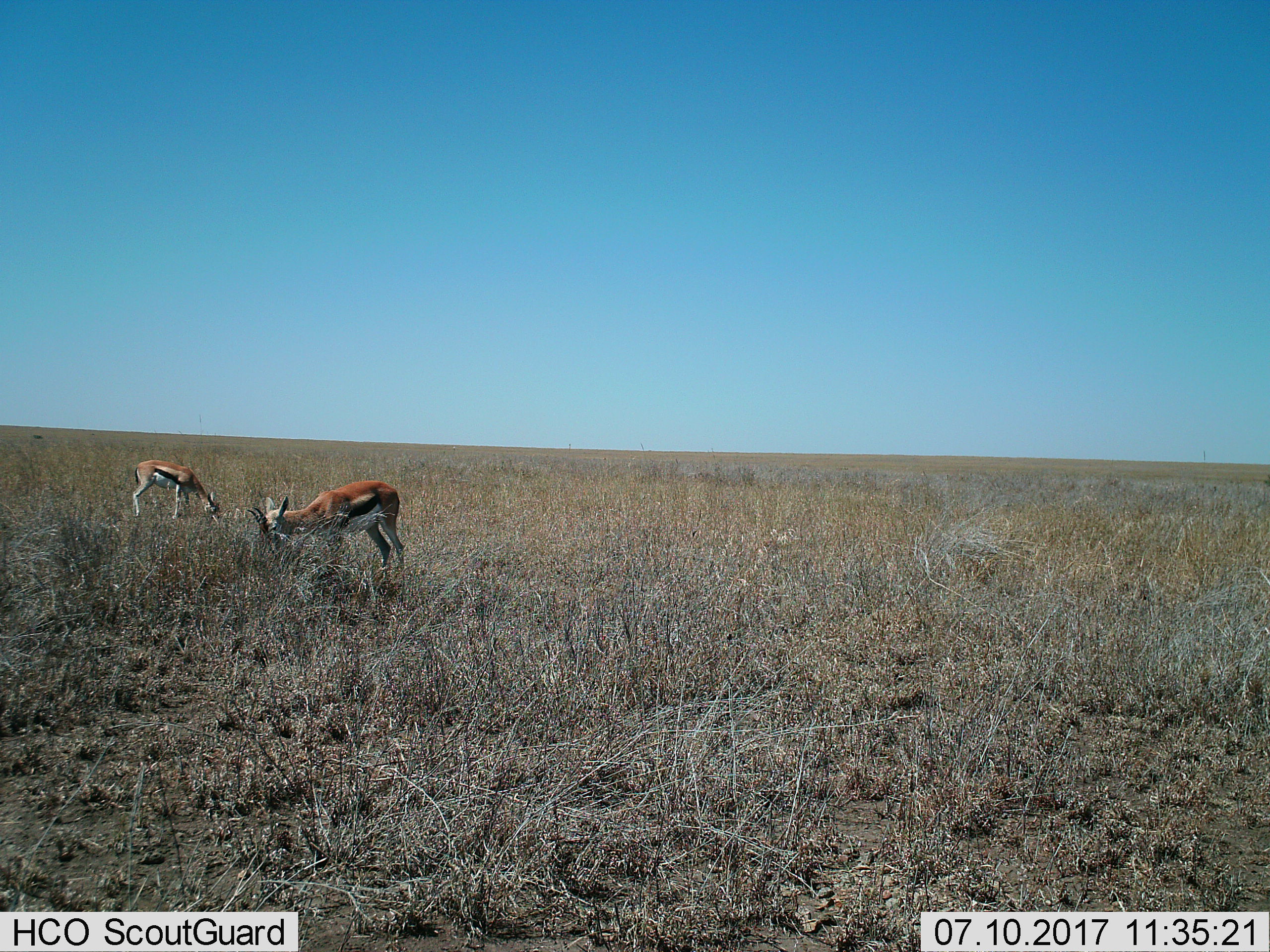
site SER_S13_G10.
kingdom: Animalia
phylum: Chordata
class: Mammalia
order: Artiodactyla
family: Bovidae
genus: Eudorcas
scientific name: Eudorcas thomsonii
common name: thomson's gazelle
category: gazellethomsons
Gazellethomsons (thomson's gazelle) (Eudorcas thomsonii), count 2. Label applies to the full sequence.